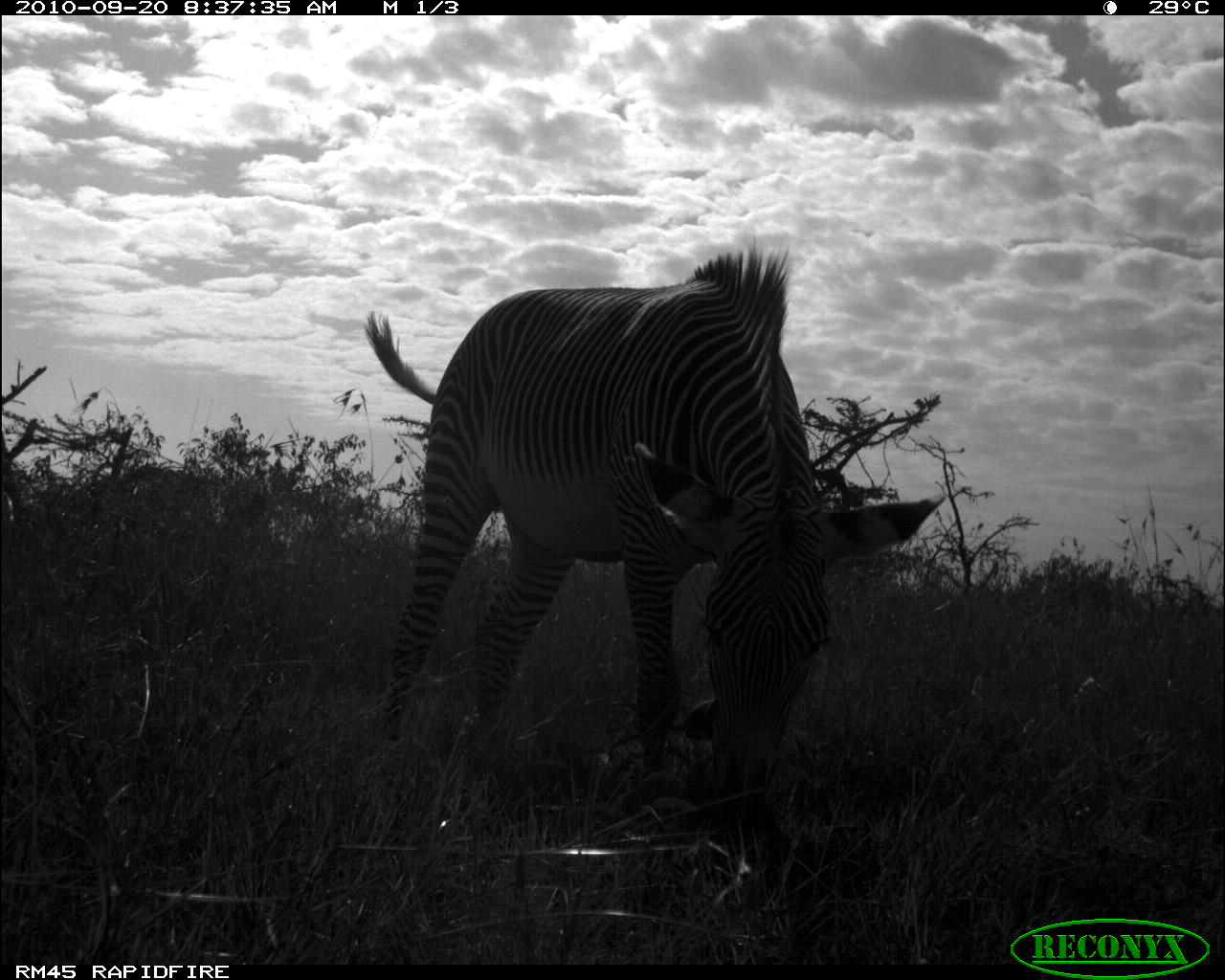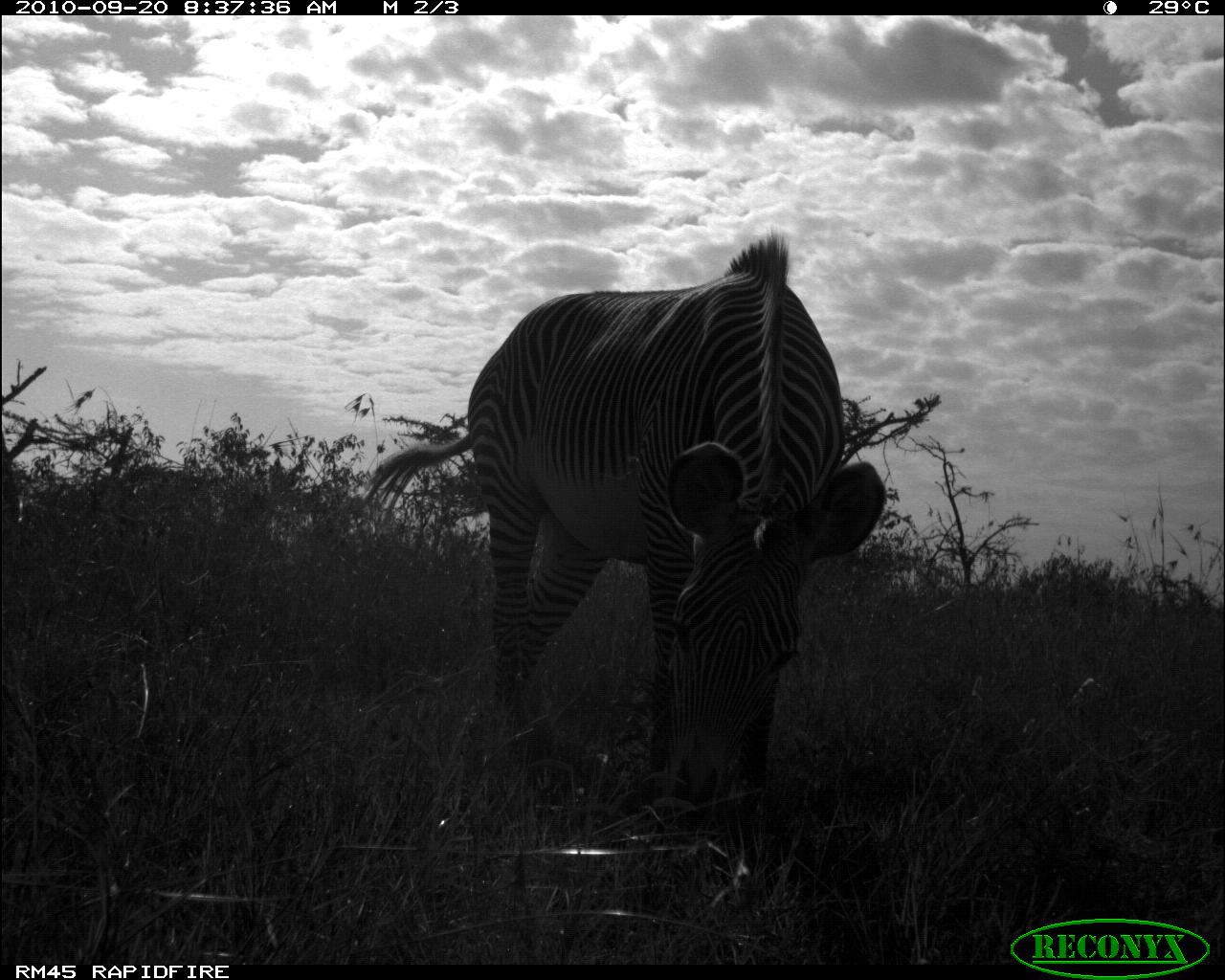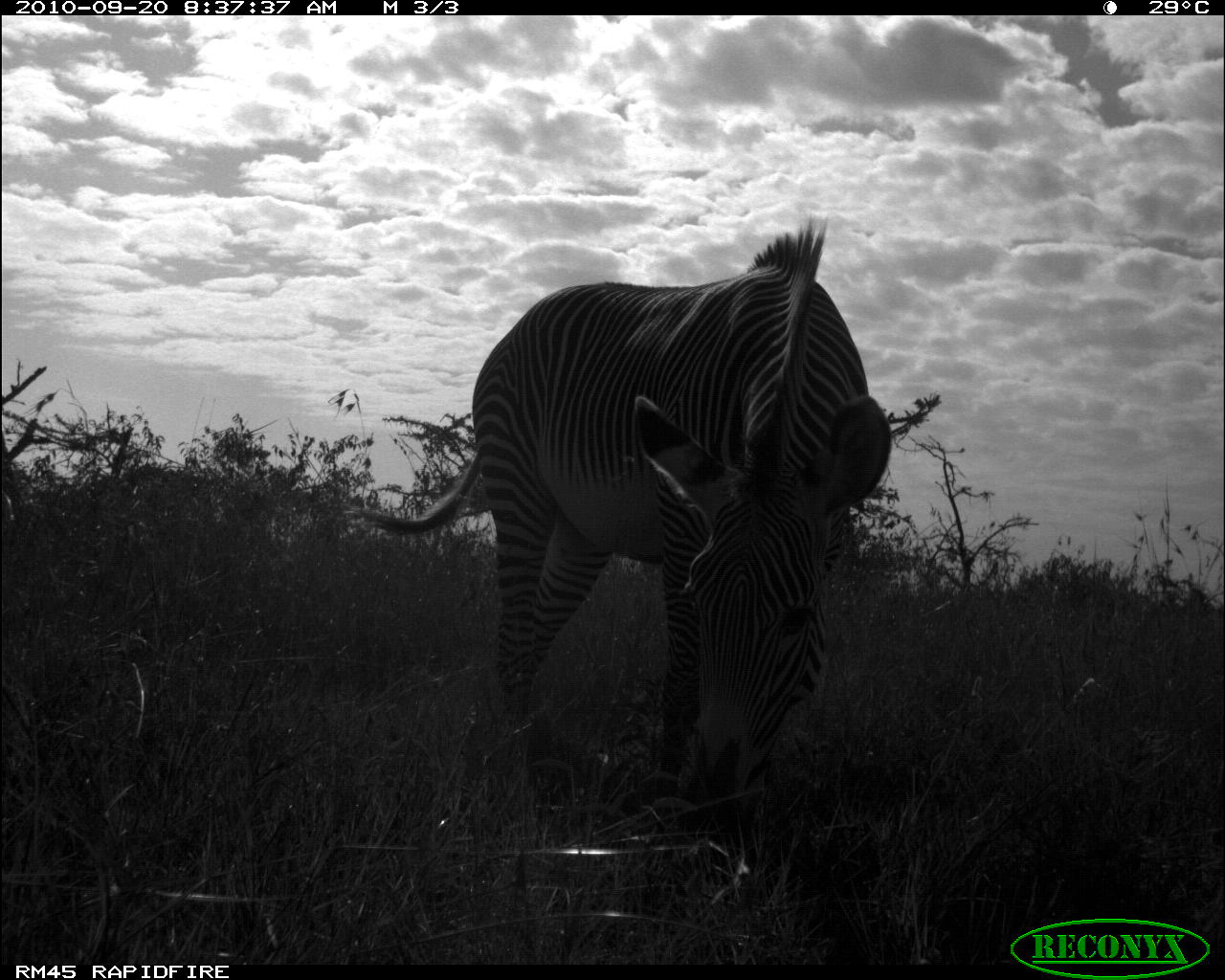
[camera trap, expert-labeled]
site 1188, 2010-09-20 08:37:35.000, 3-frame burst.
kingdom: Animalia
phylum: Chordata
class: Mammalia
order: Perissodactyla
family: Equidae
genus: Equus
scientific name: Equus grevyi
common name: grévy's zebra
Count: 1.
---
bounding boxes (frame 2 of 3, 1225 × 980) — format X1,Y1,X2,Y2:
equus grevyi: 361,225,886,877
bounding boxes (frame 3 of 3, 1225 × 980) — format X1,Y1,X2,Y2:
equus grevyi: 339,209,892,840